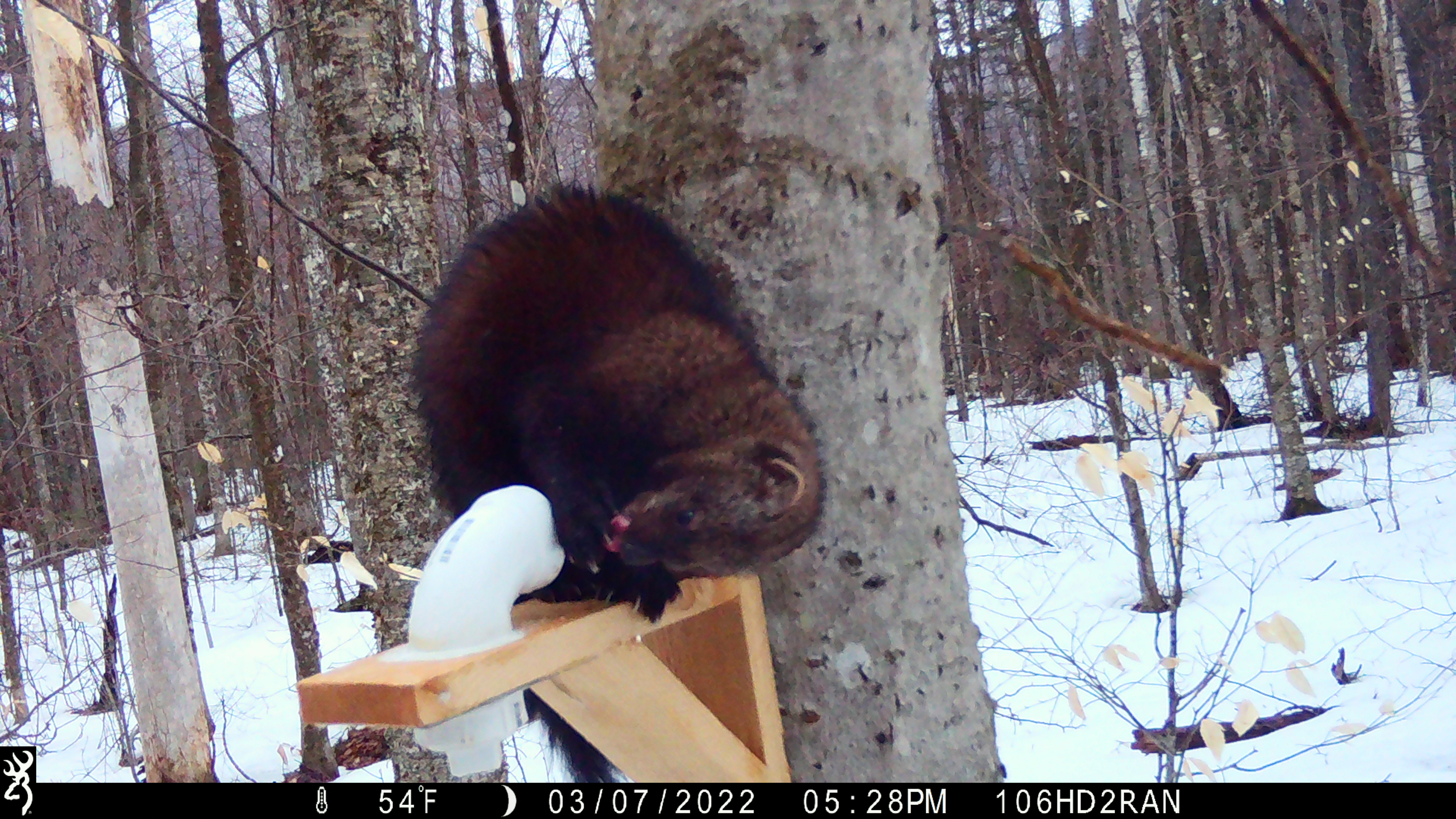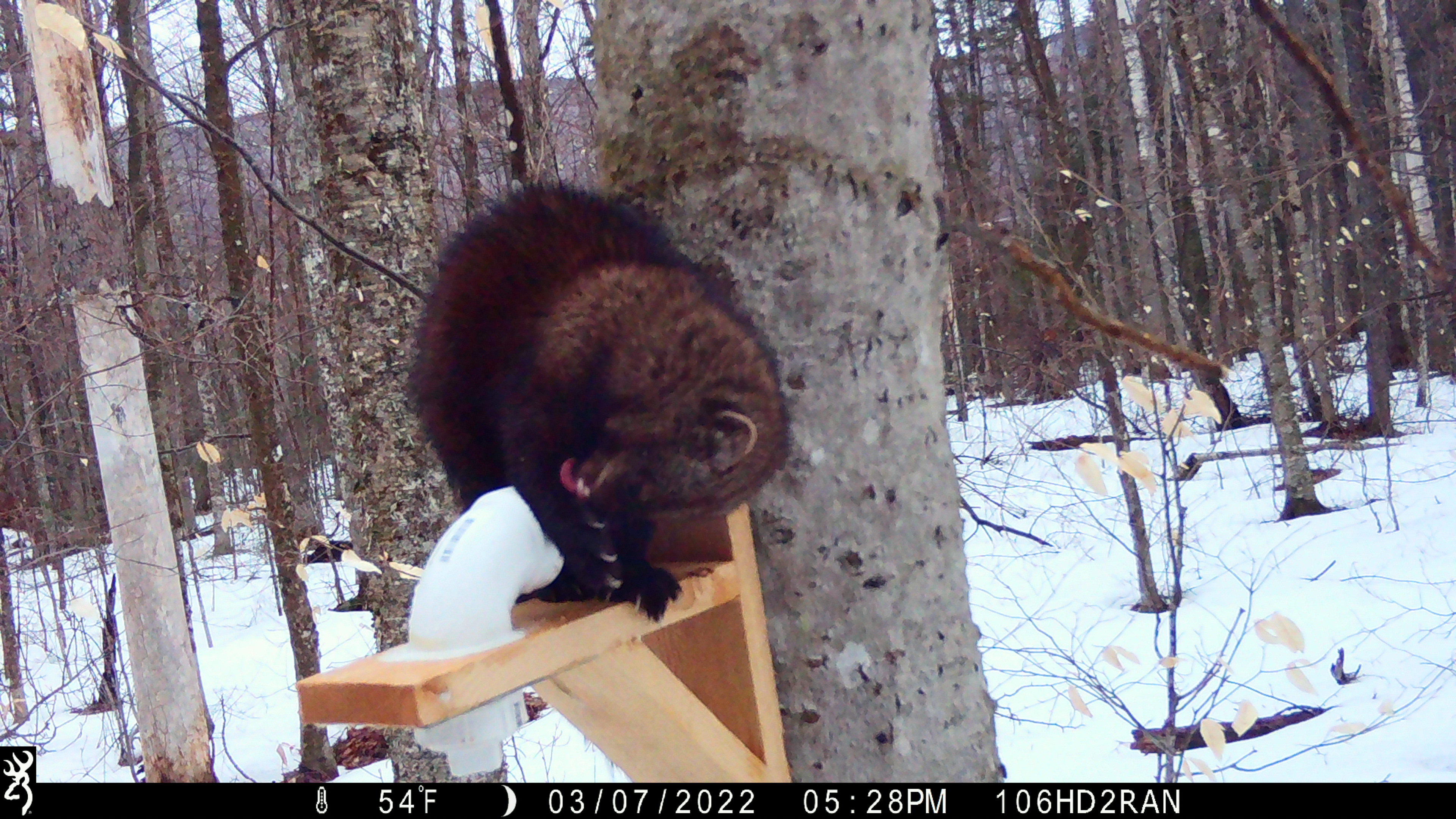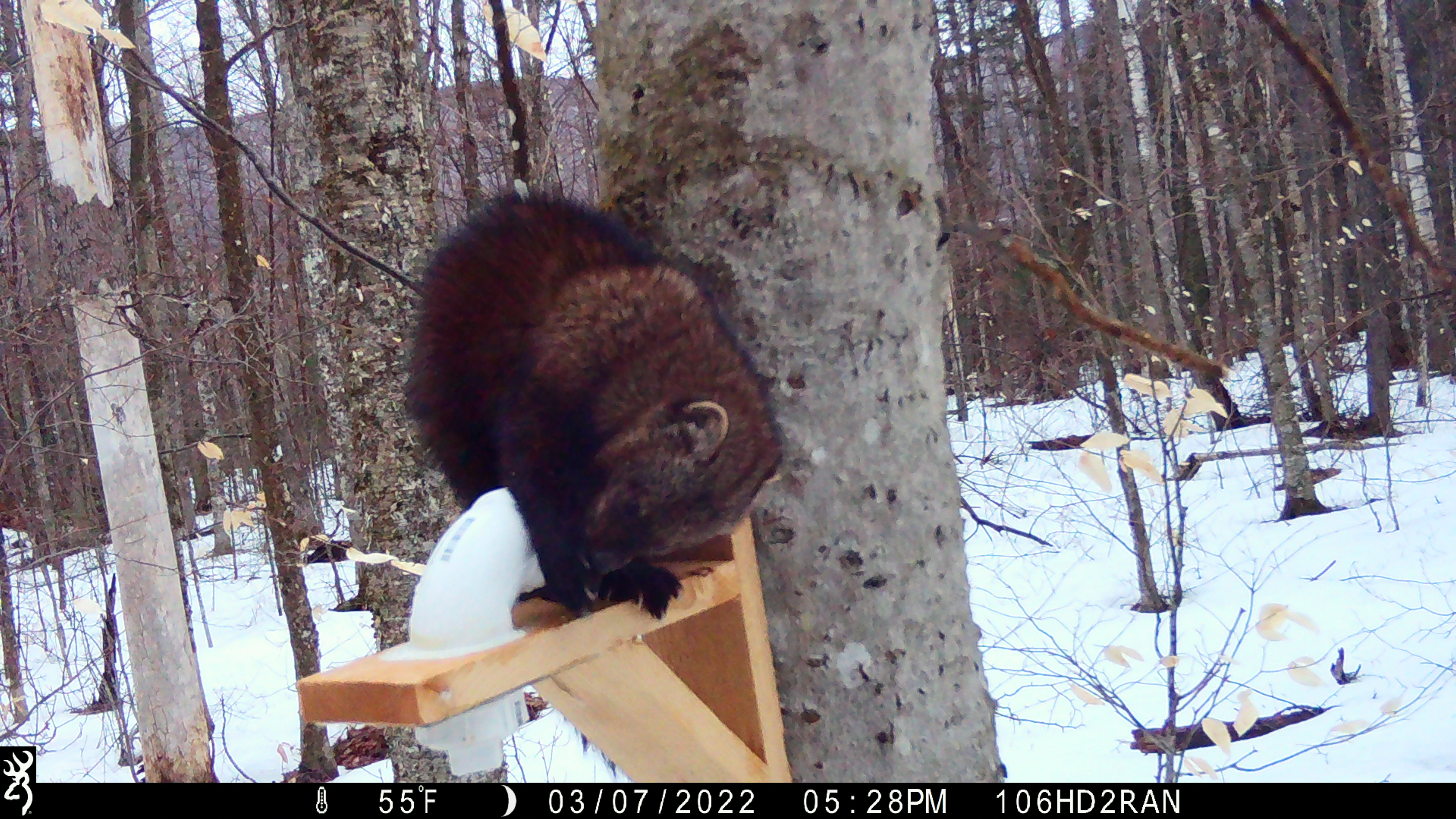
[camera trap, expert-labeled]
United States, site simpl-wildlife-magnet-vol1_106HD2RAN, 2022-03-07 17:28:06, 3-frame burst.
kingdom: Animalia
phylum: Chordata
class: Mammalia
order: Carnivora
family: Mustelidae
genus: Pekania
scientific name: Pekania pennanti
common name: fisher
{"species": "fisher (Pekania pennanti)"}